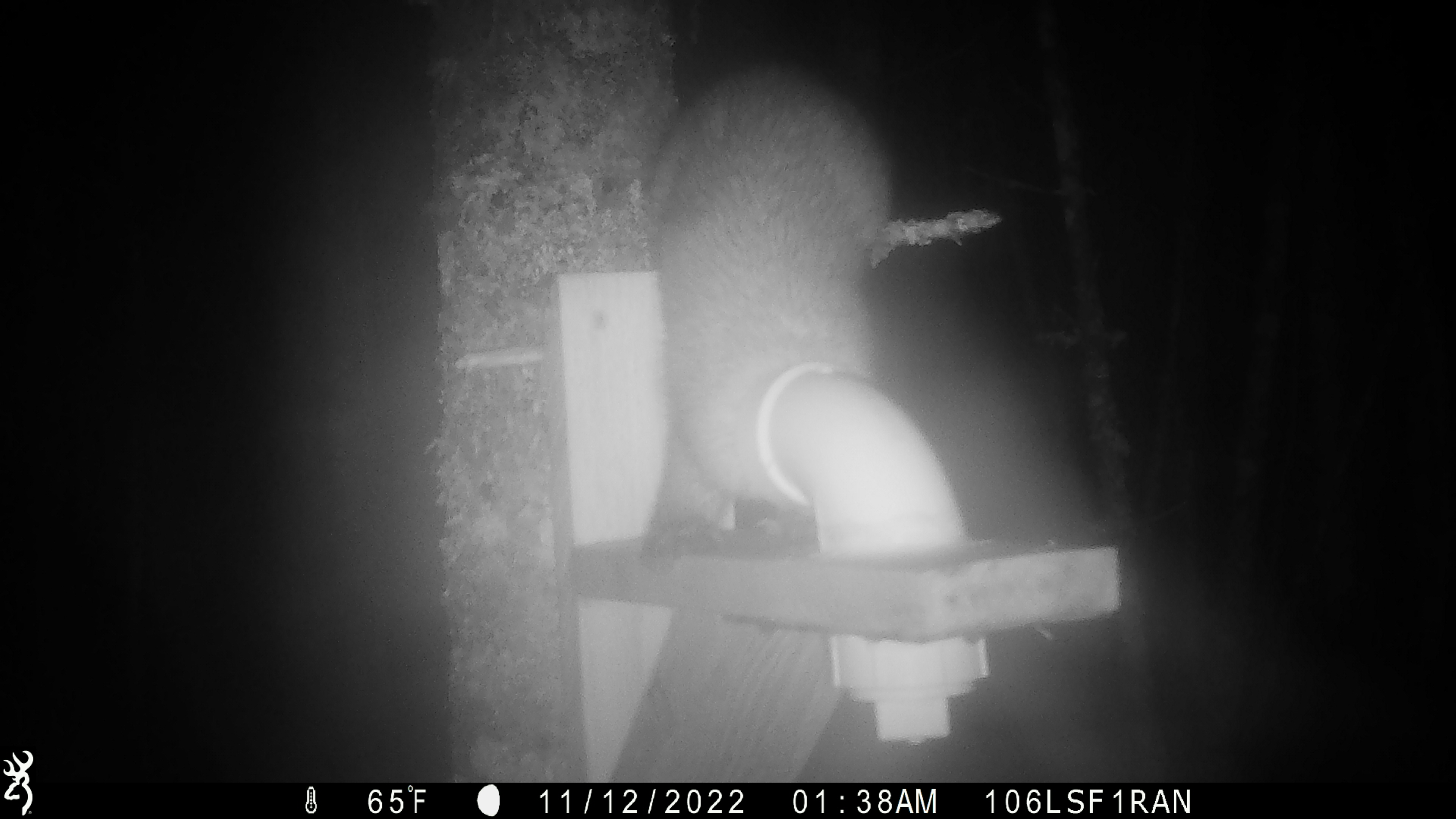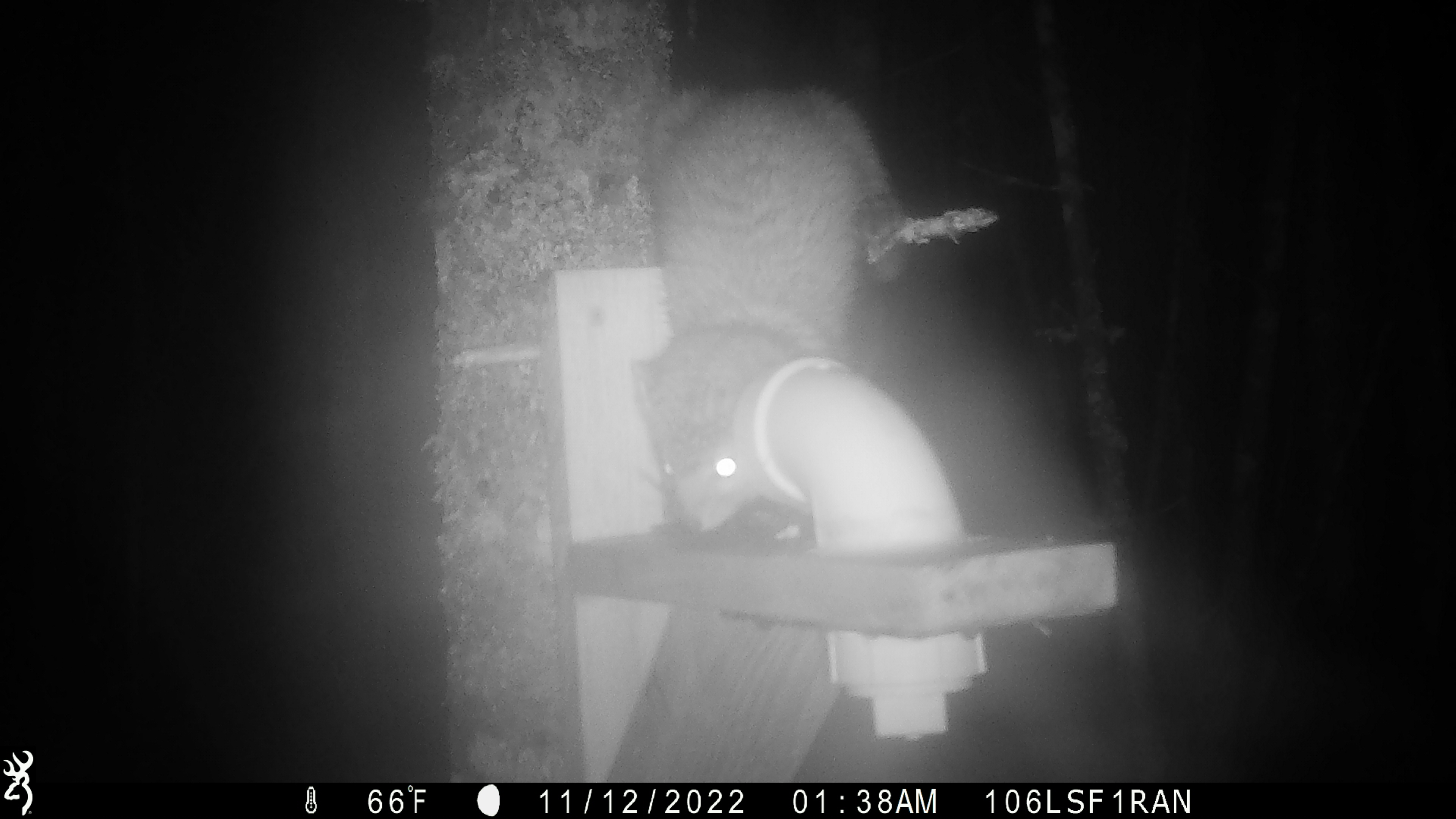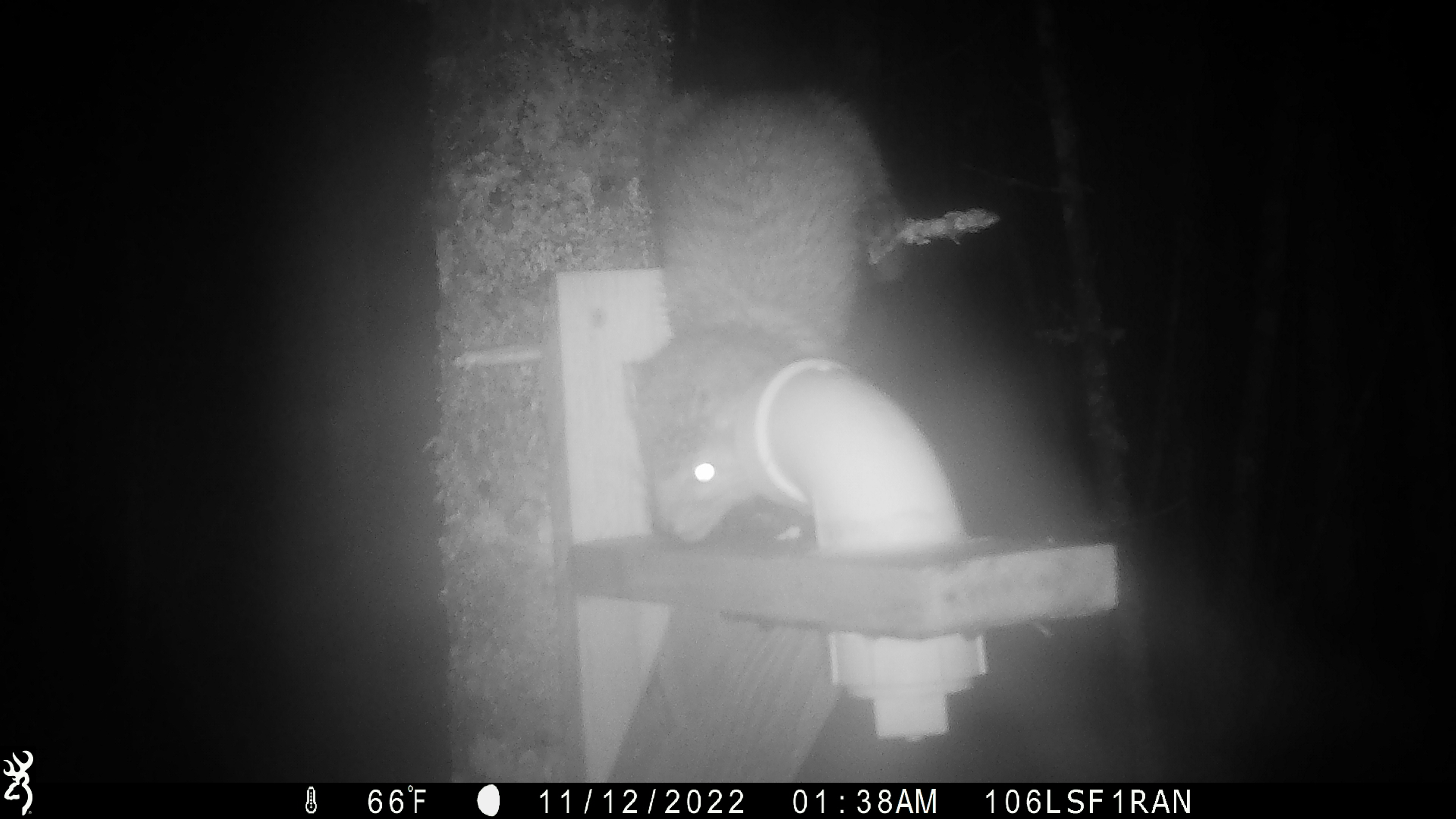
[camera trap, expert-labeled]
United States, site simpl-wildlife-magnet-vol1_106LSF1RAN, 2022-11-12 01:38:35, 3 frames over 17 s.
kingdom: Animalia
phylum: Chordata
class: Mammalia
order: Carnivora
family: Mustelidae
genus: Martes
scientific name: Martes americana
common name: american marten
American marten (Martes americana).